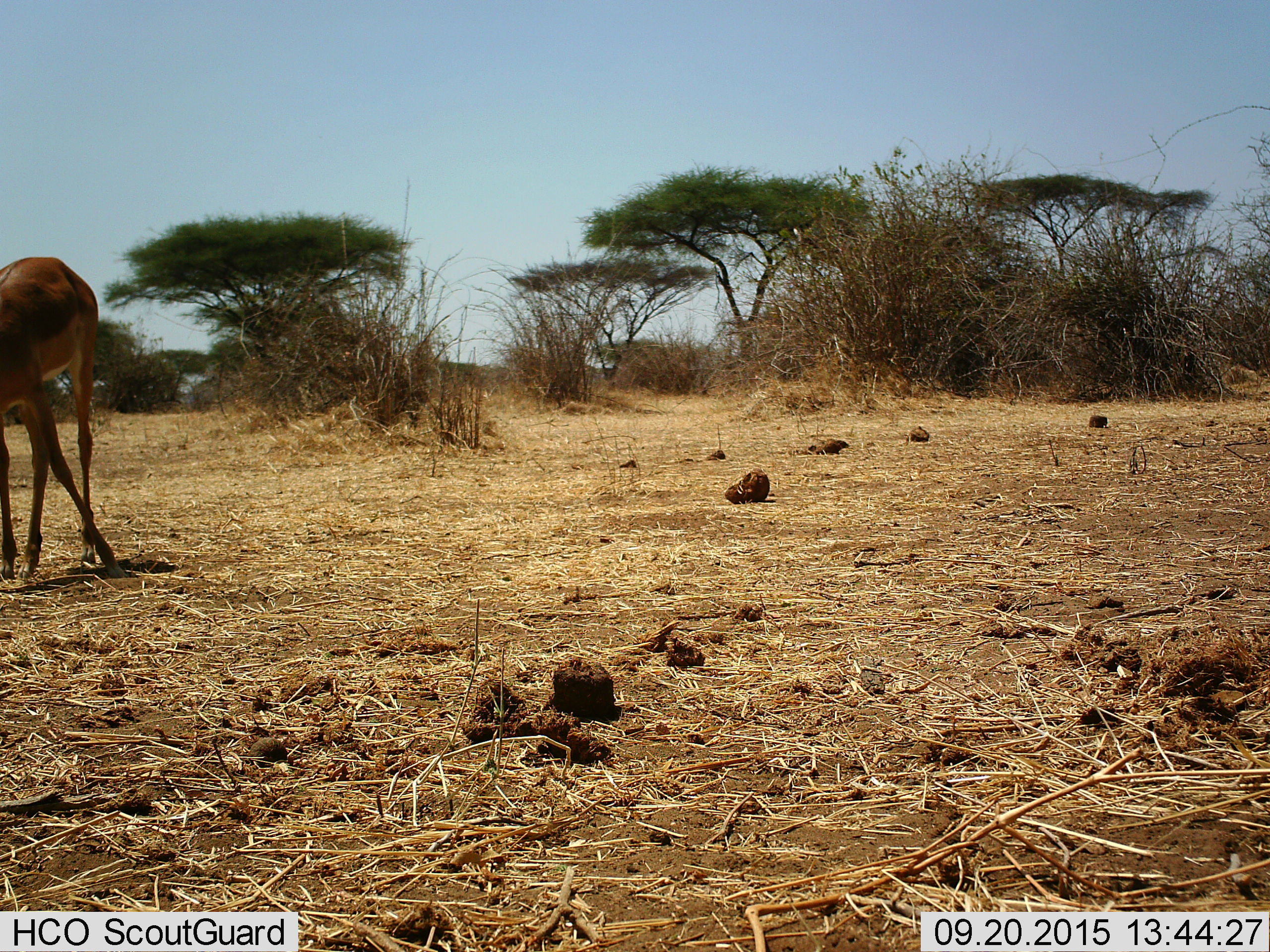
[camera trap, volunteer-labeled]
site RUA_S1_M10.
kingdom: Animalia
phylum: Chordata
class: Mammalia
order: Artiodactyla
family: Bovidae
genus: Aepyceros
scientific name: Aepyceros melampus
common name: impala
Impala (Aepyceros melampus), count 1. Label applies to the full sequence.